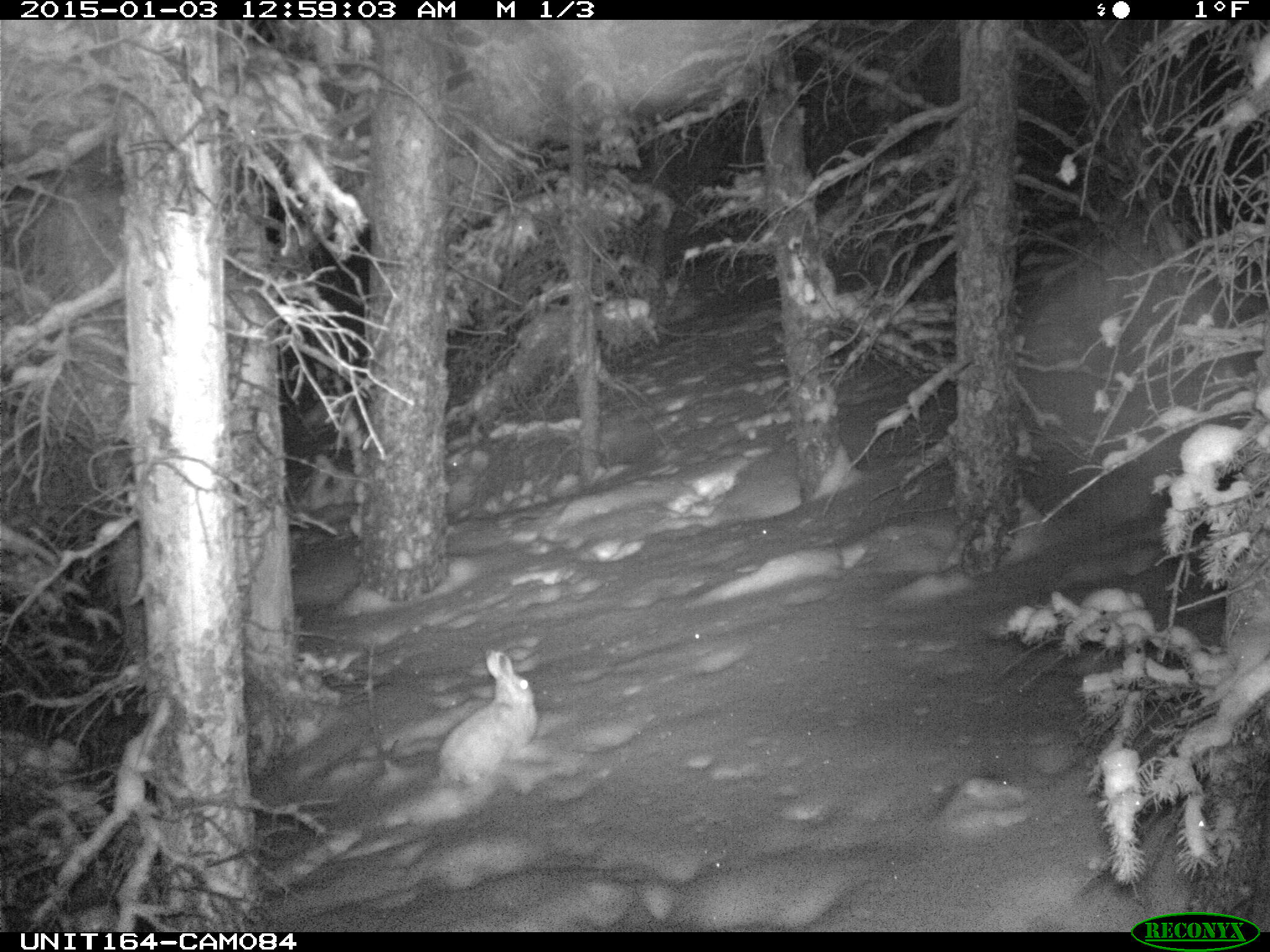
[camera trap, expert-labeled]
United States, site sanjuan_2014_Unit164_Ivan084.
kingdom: Animalia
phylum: Chordata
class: Mammalia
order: Lagomorpha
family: Leporidae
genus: Lepus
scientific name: Lepus americanus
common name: snowshoe hare